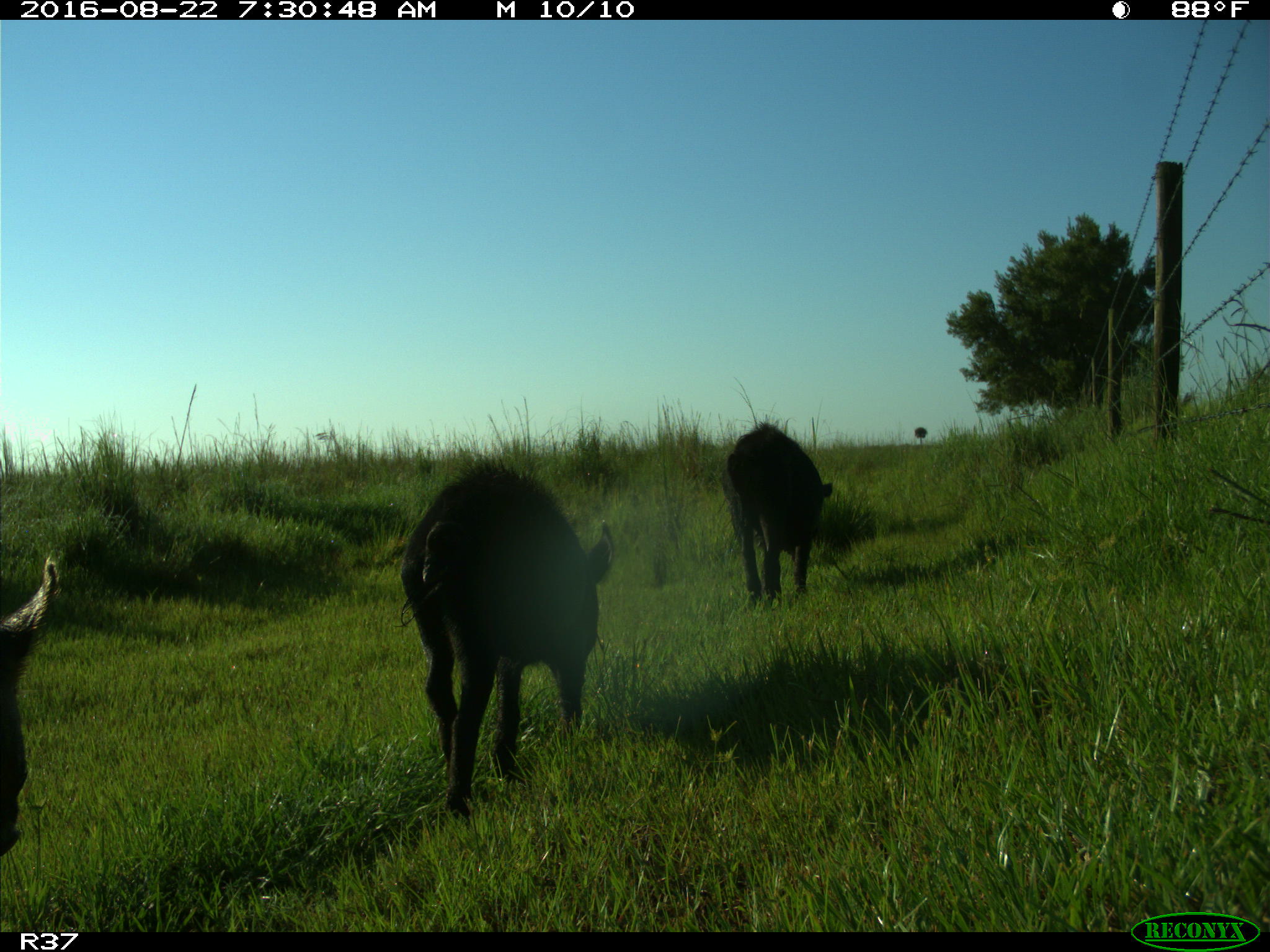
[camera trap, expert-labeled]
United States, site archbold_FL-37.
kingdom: Animalia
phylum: Chordata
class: Mammalia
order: Artiodactyla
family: Suidae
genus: Sus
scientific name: Sus scrofa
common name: wild boar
Sus scrofa (wild boar).